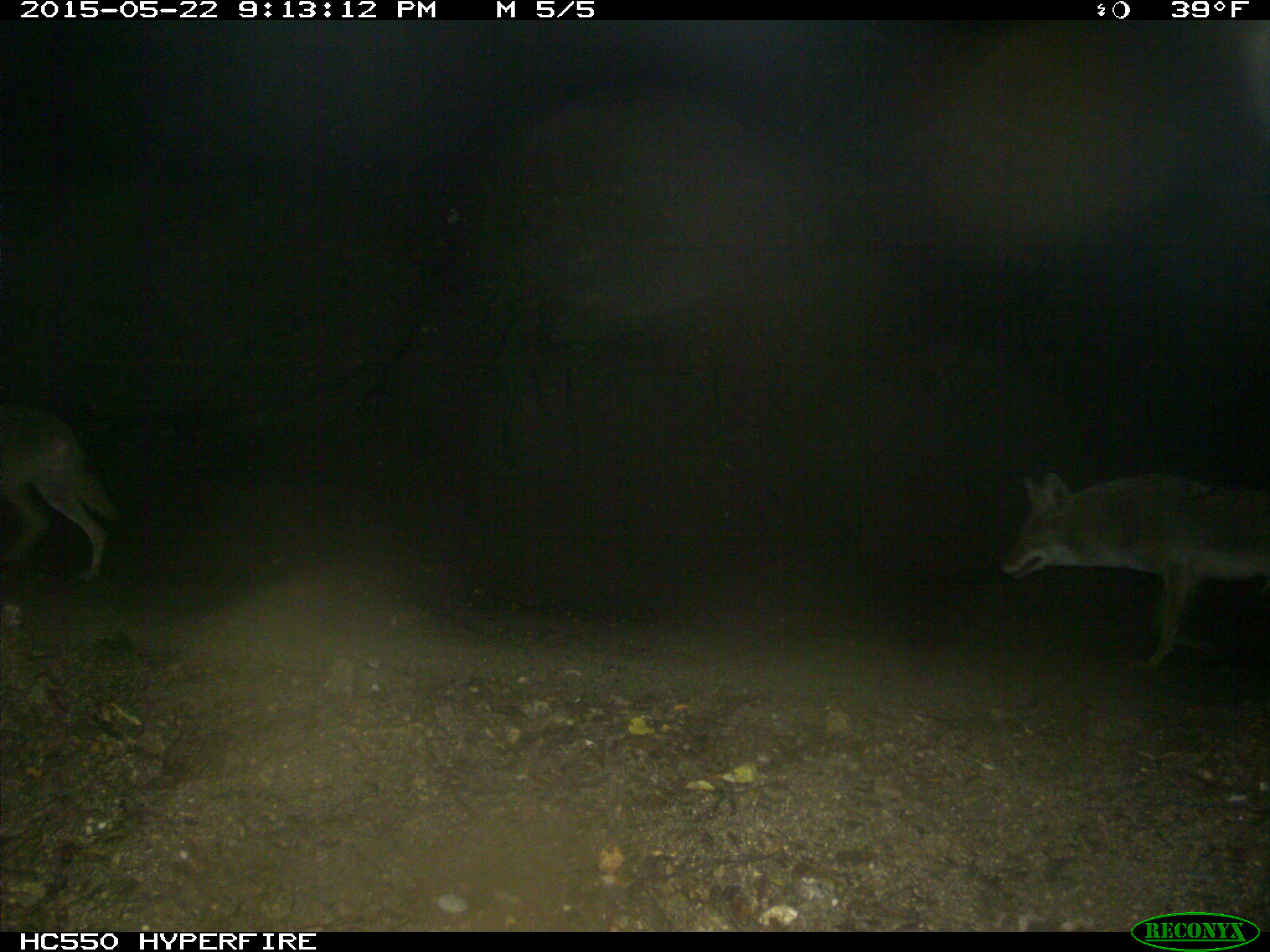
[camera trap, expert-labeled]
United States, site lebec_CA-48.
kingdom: Animalia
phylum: Chordata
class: Mammalia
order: Carnivora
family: Canidae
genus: Canis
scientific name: Canis latrans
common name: coyote